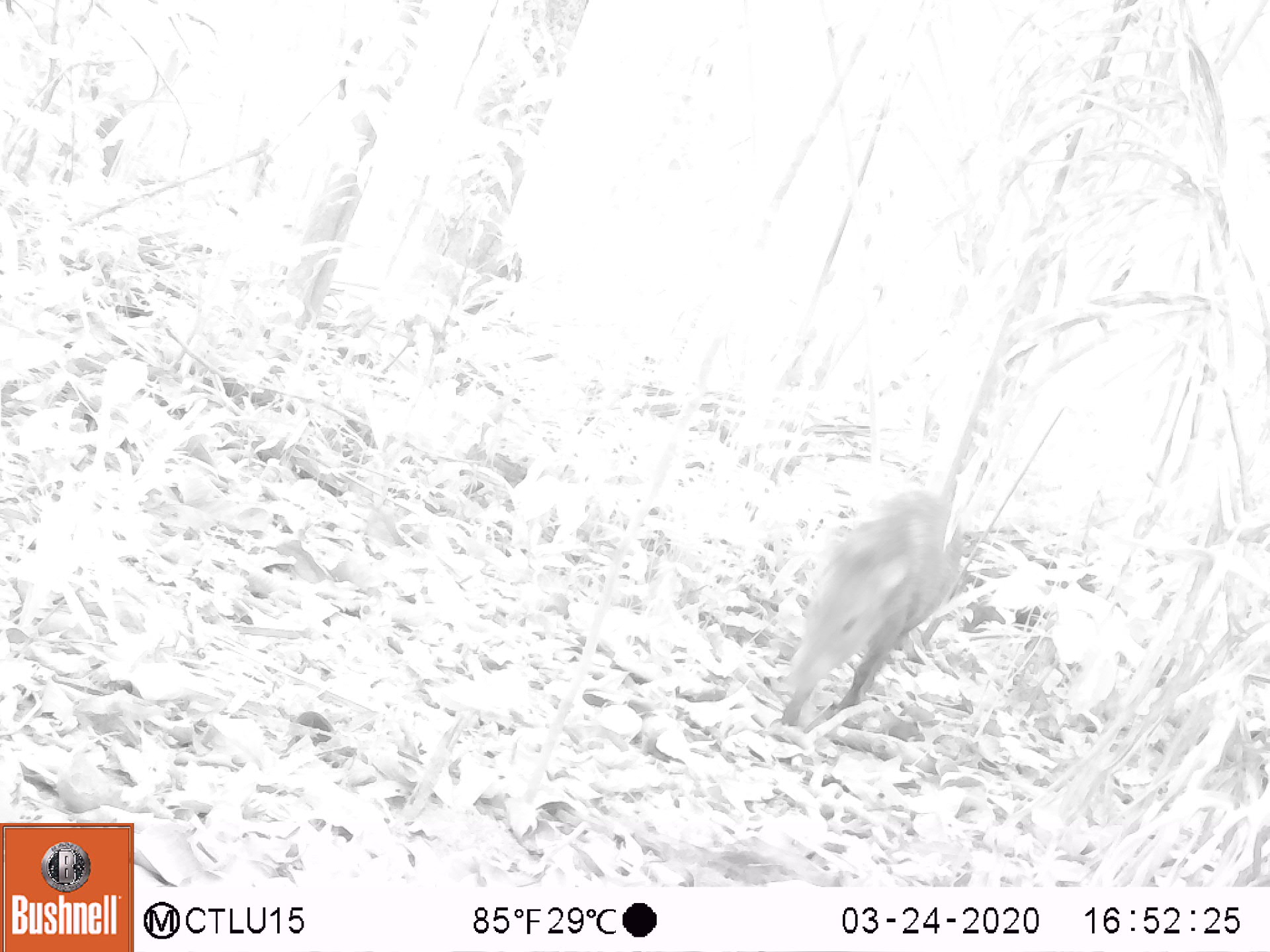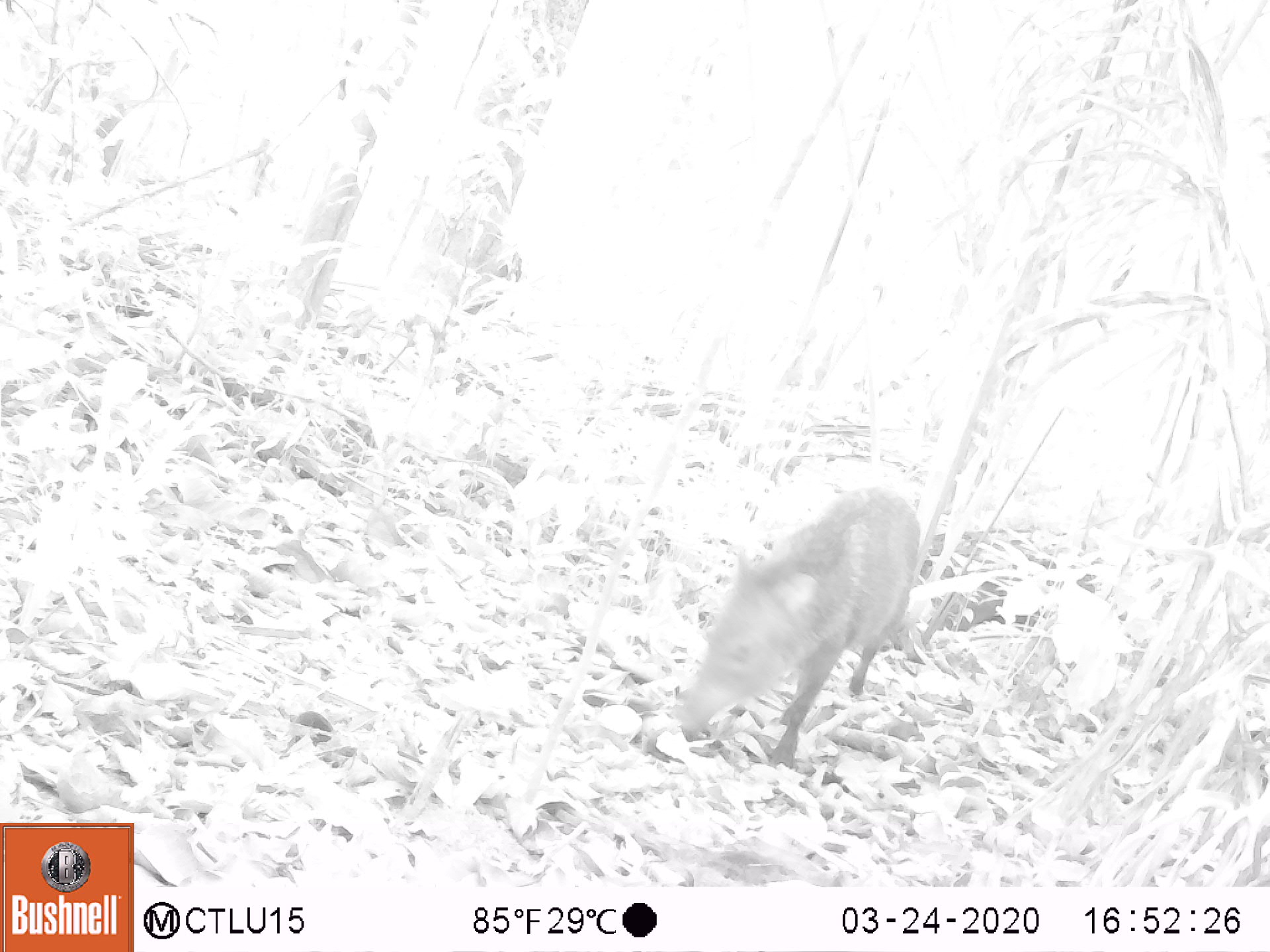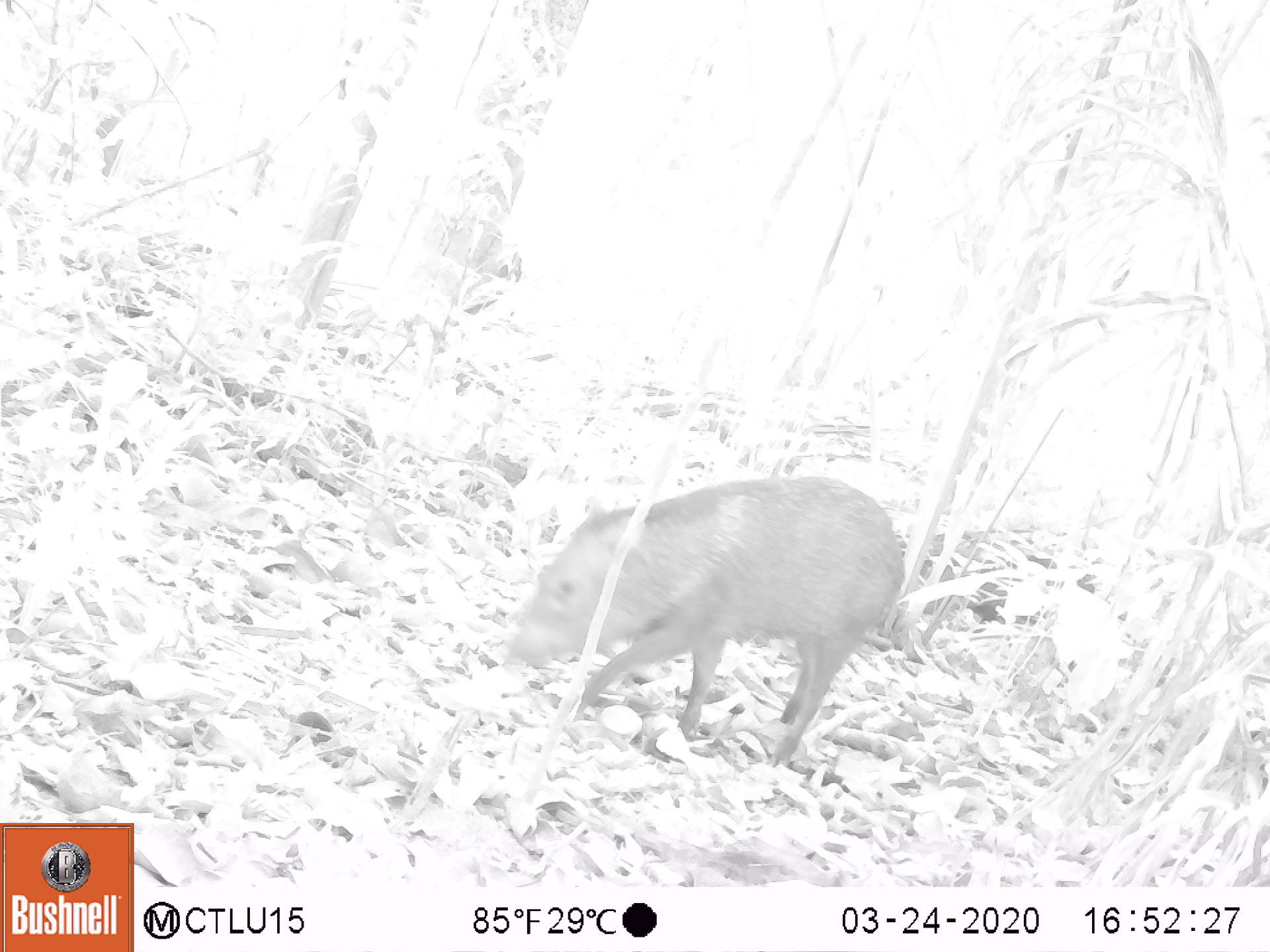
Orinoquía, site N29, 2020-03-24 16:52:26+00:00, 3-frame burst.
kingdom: Animalia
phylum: Chordata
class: Mammalia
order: Artiodactyla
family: Tayassuidae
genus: Pecari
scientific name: Pecari tajacu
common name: collared peccary